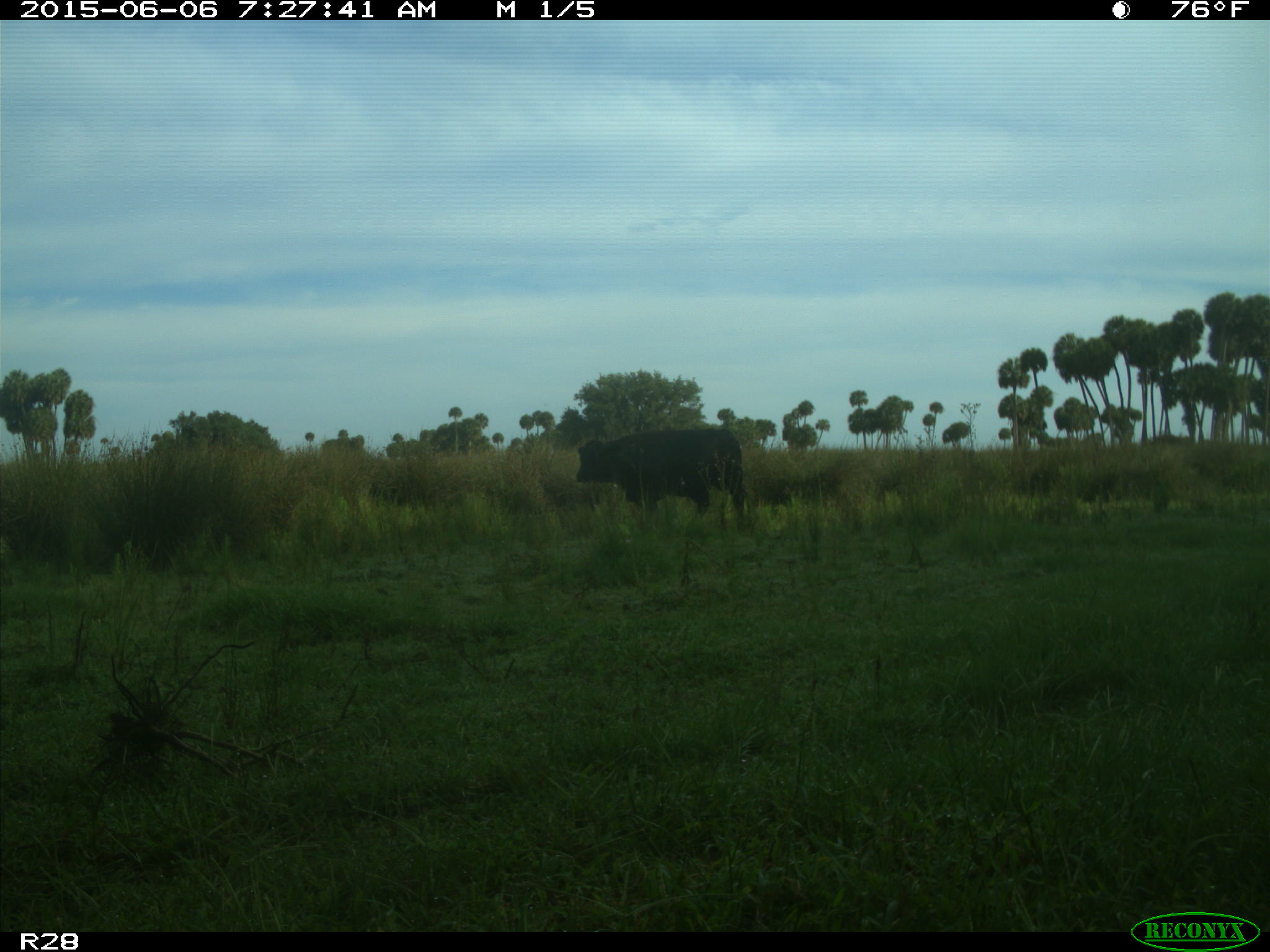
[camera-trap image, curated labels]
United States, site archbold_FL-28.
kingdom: Animalia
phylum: Chordata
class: Mammalia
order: Artiodactyla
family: Bovidae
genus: Bos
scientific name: Bos taurus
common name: domestic cow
Bos taurus (domestic cow).